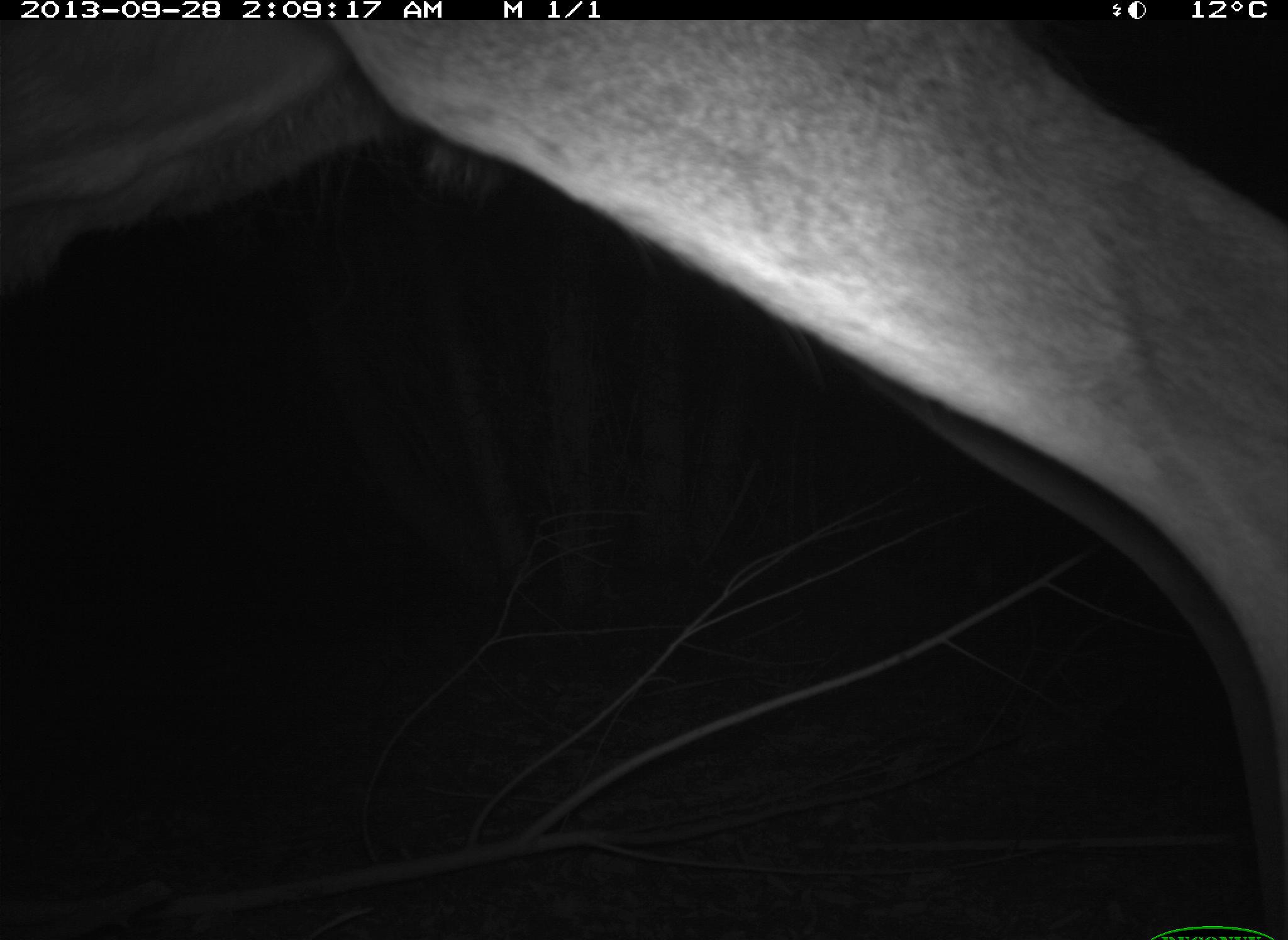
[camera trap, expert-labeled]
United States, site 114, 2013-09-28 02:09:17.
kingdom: Animalia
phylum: Chordata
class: Mammalia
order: Artiodactyla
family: Cervidae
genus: Odocoileus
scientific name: Odocoileus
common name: deer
Deer (Odocoileus).